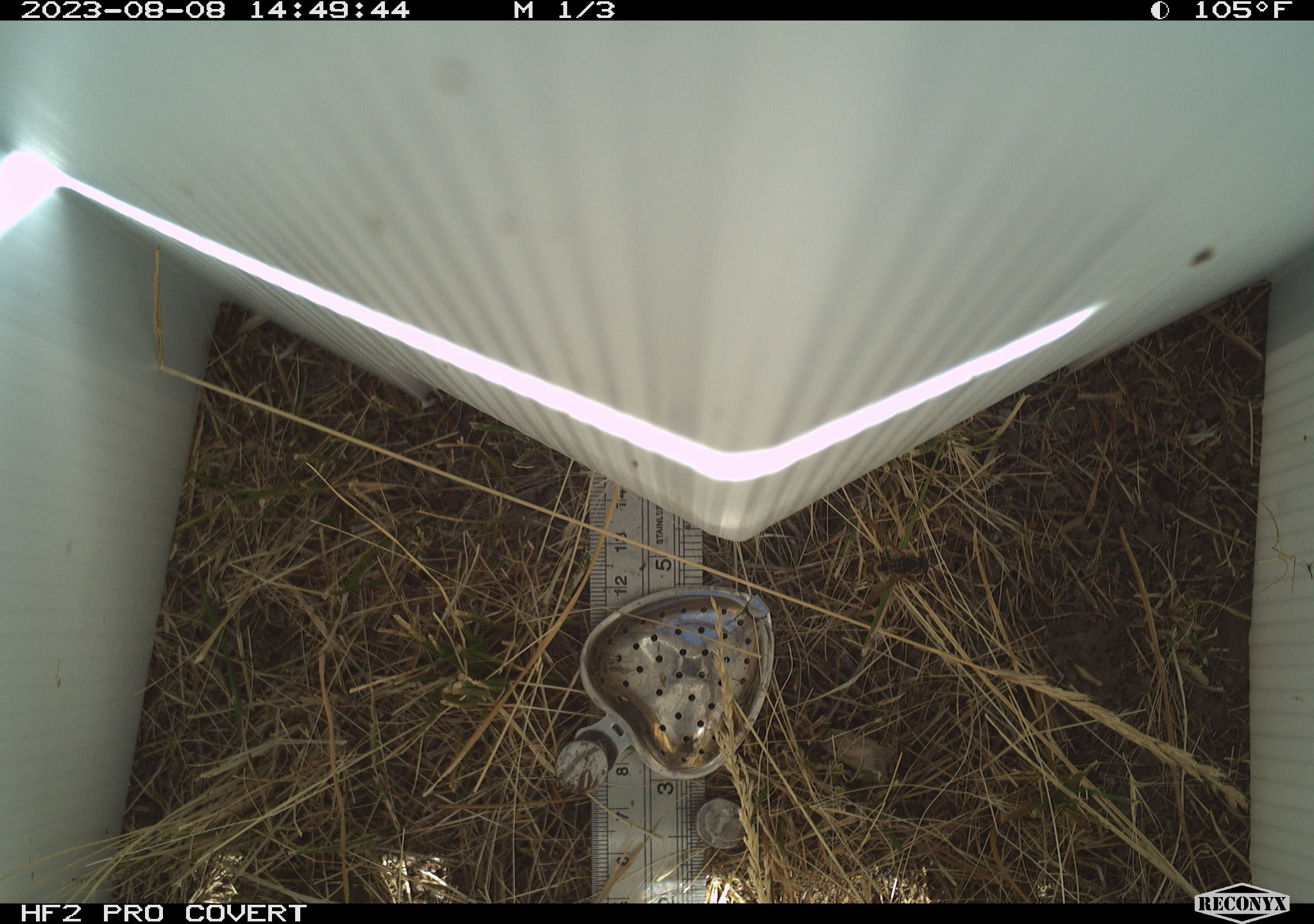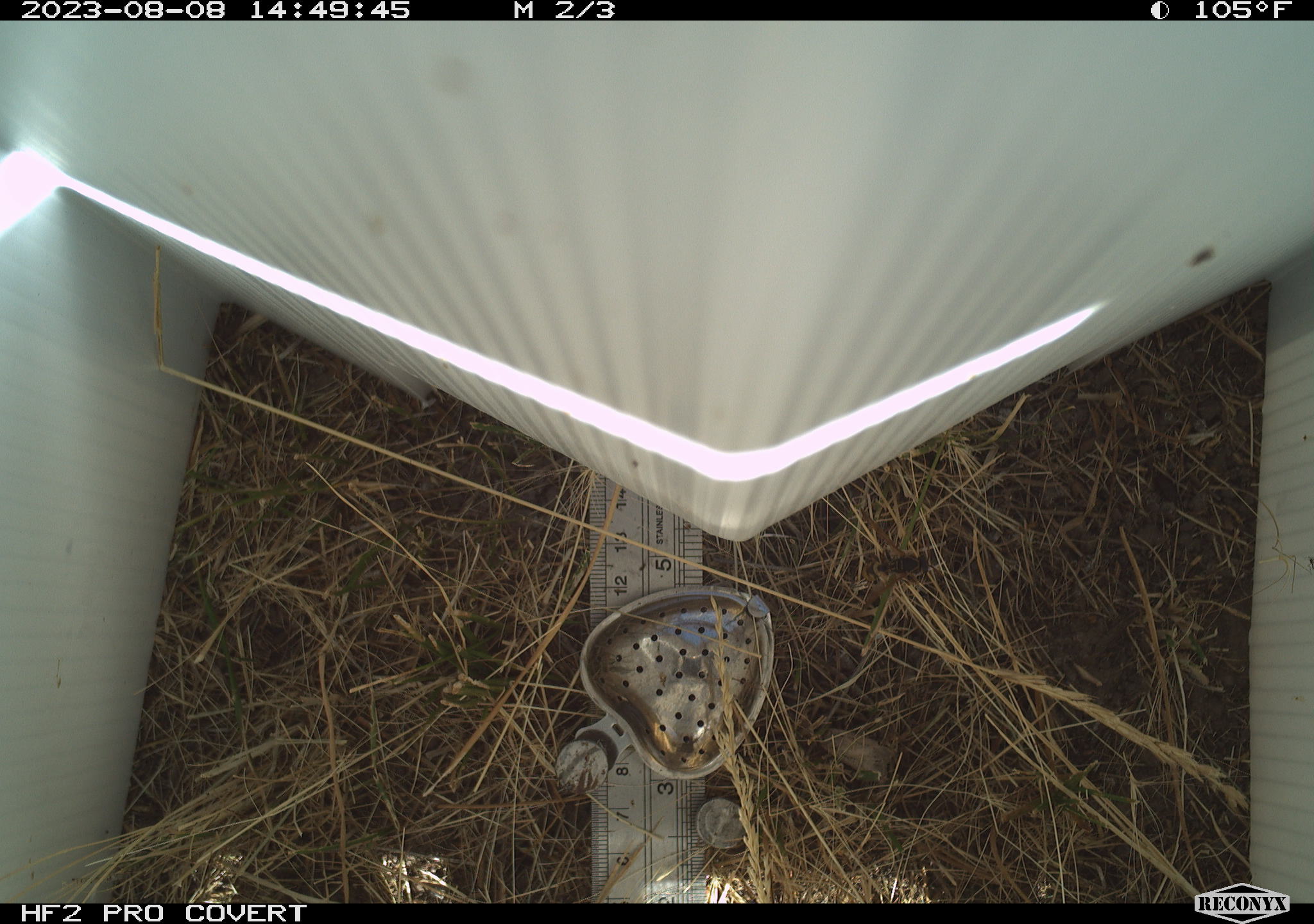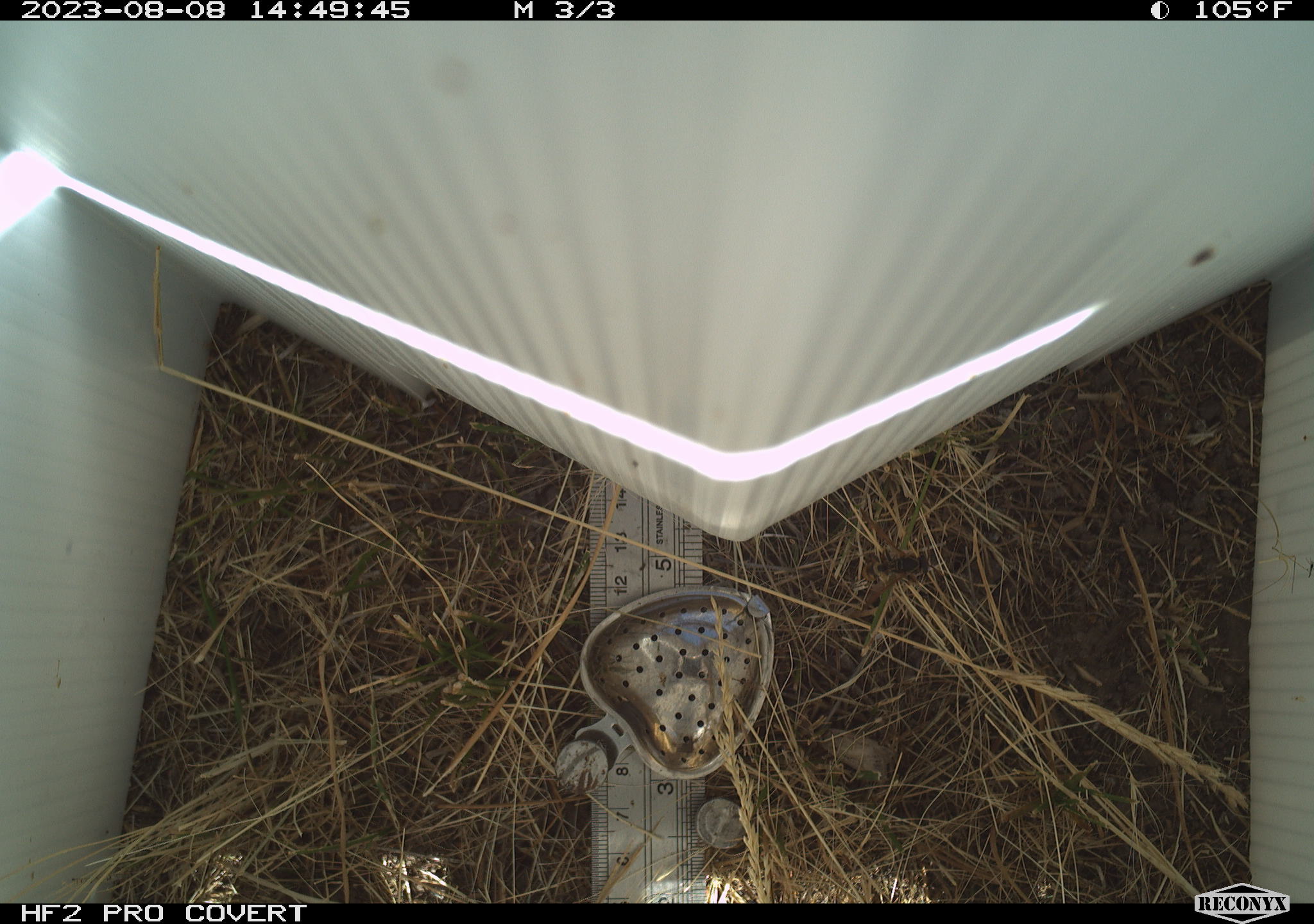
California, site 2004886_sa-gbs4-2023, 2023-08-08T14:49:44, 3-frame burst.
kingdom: Animalia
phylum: Arthropoda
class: Insecta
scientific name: Insecta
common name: insect